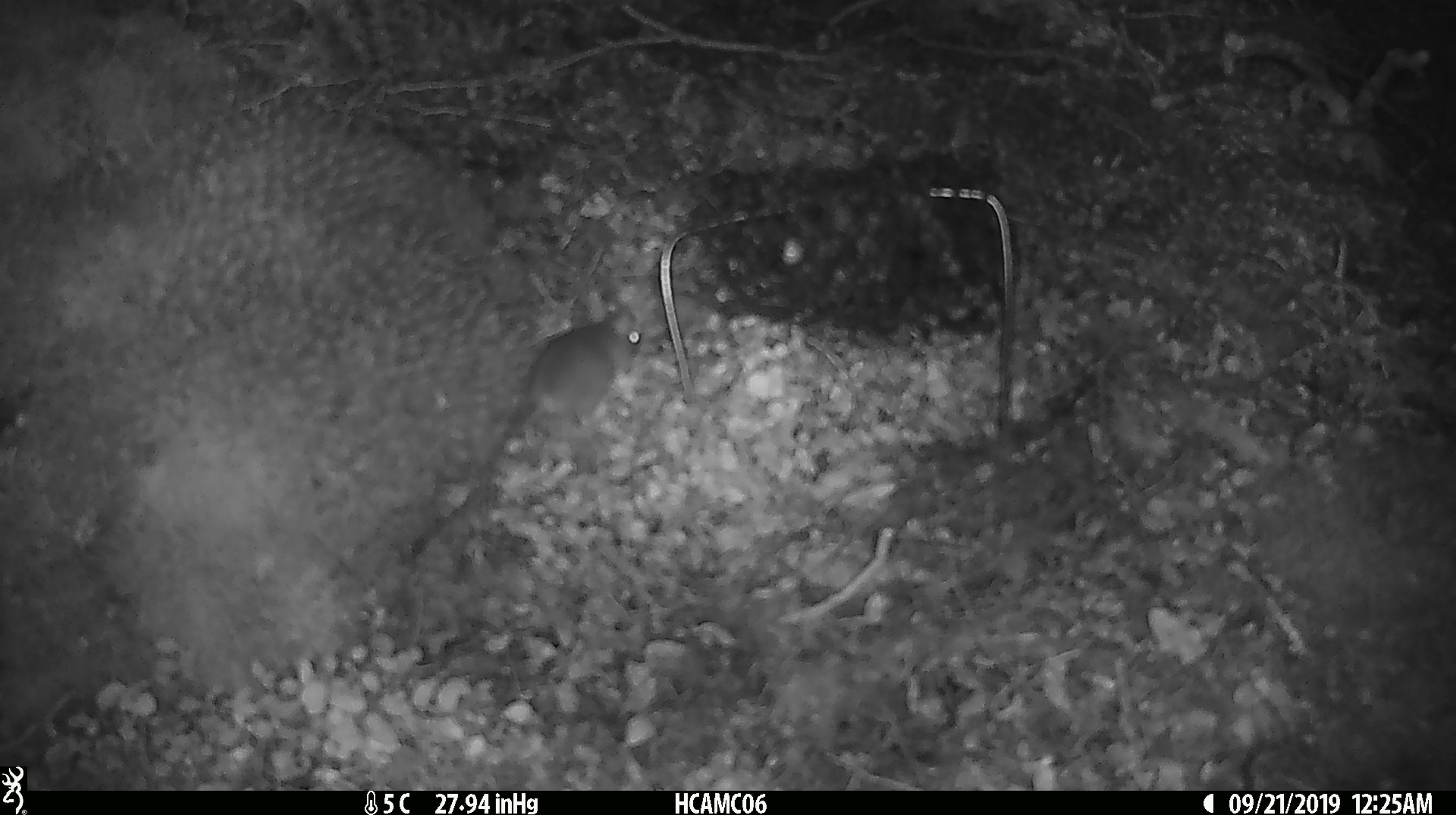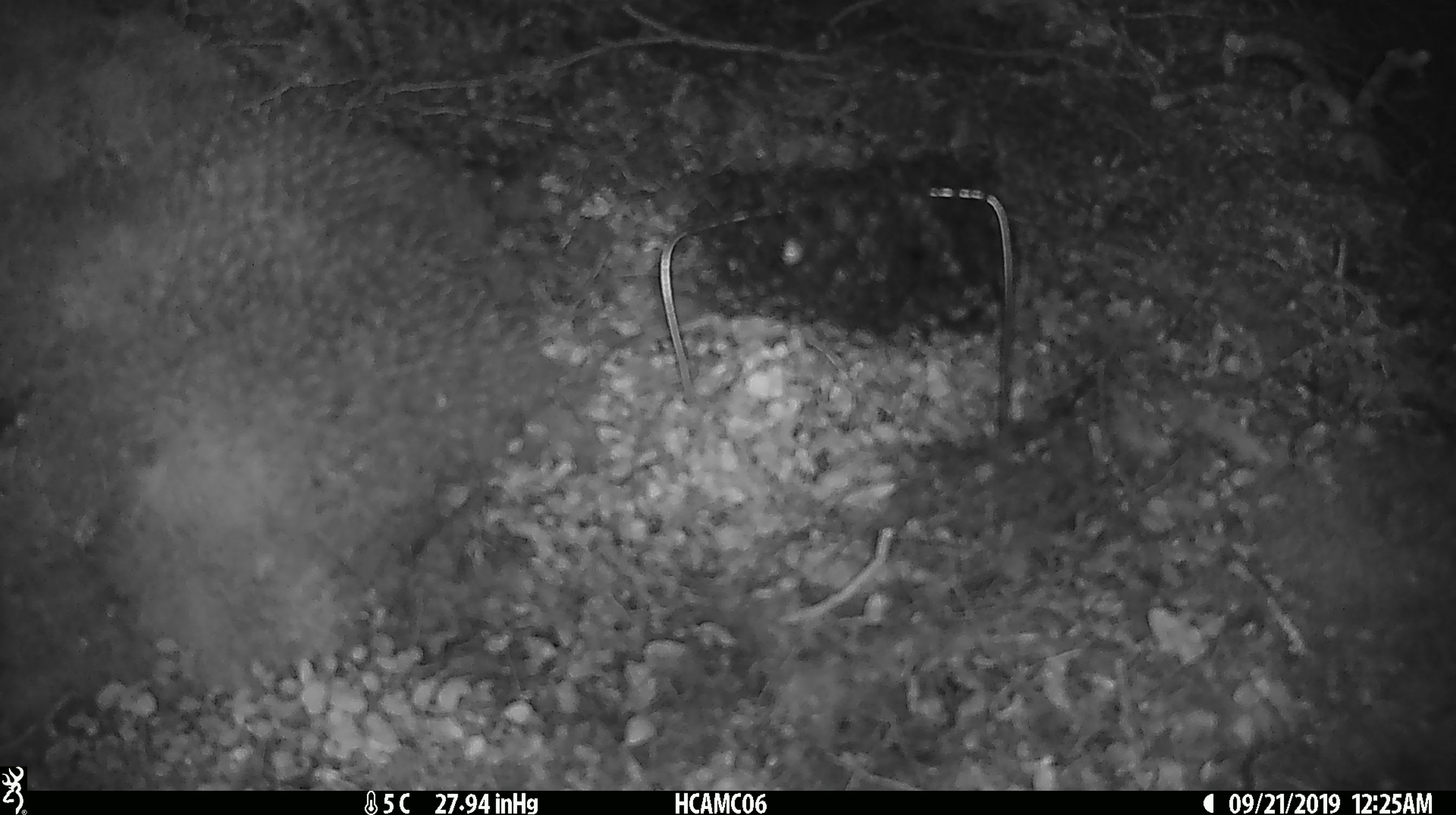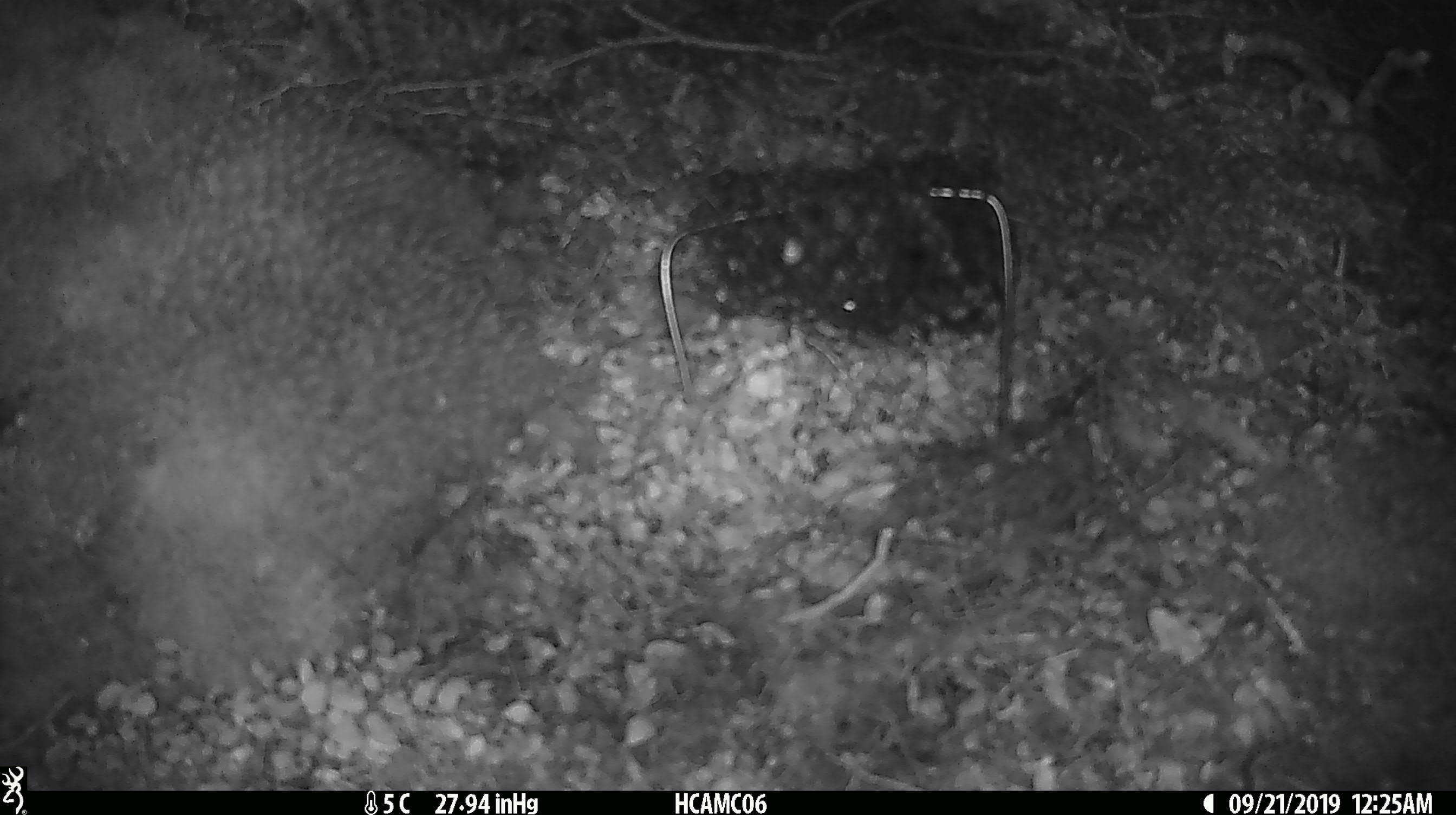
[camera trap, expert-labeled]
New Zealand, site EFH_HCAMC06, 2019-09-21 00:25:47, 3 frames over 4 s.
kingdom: Animalia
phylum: Chordata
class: Mammalia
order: Rodentia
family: Muridae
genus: Mus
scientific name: Mus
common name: mouse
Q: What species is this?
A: Mouse (Mus).